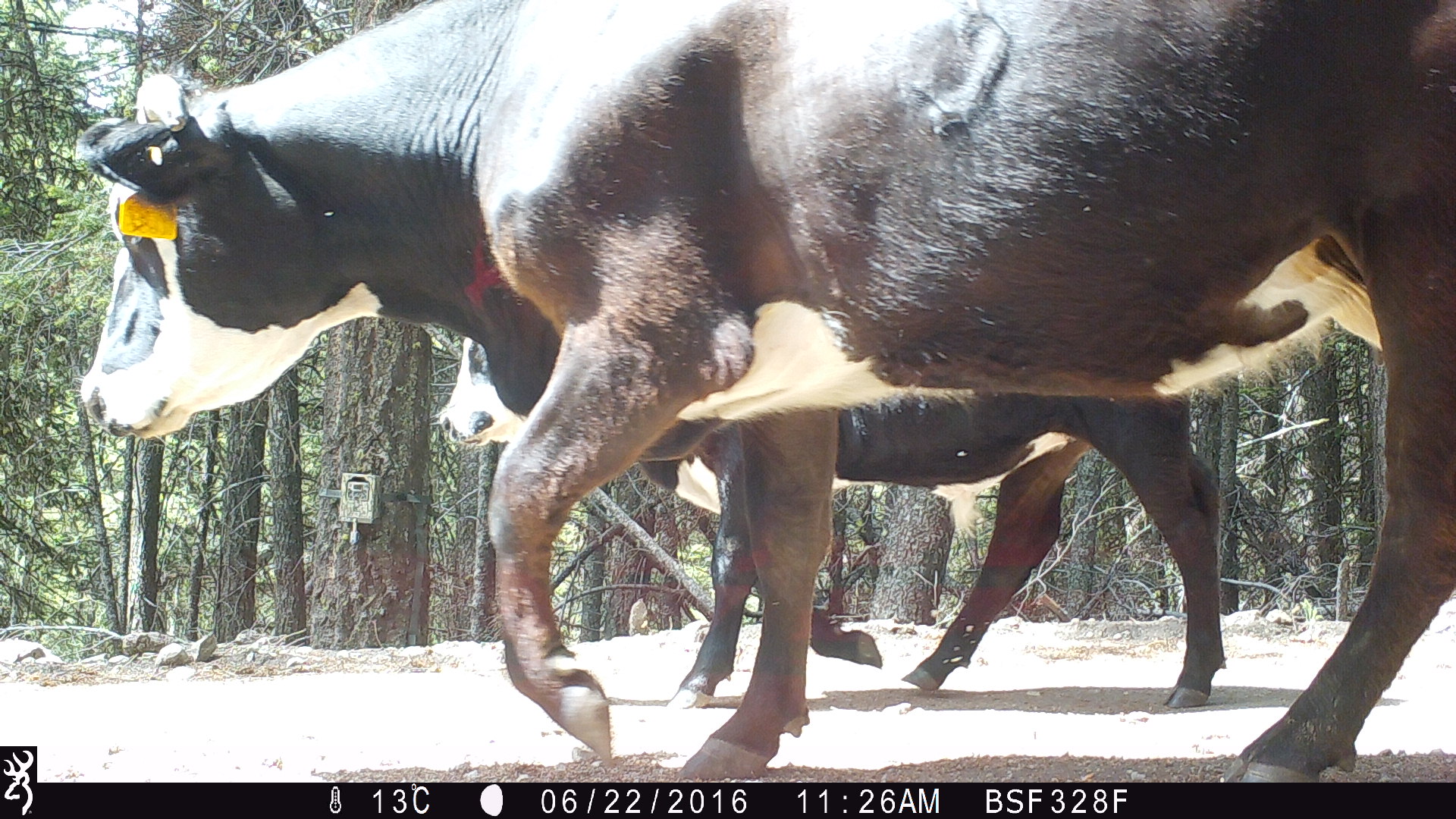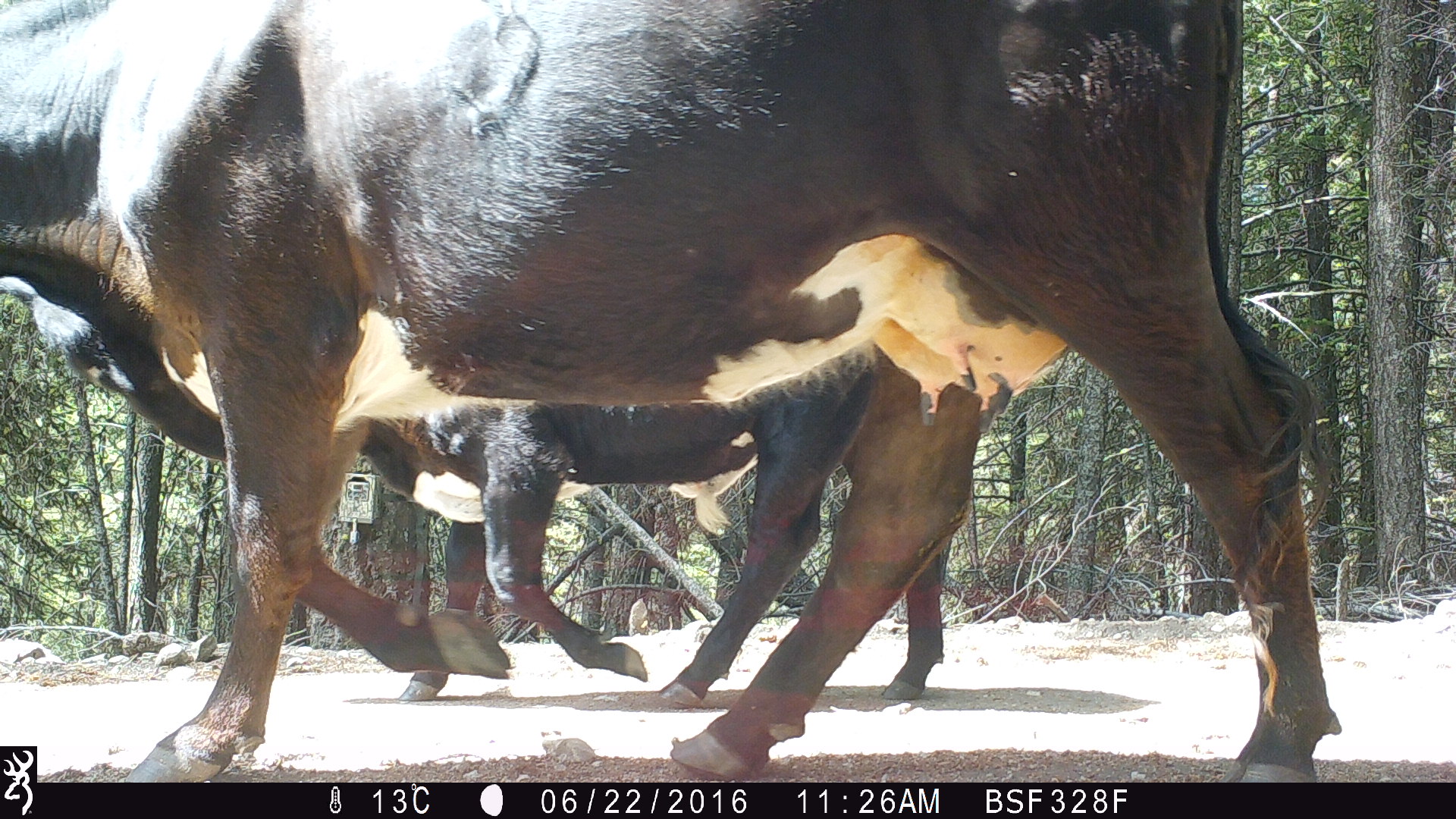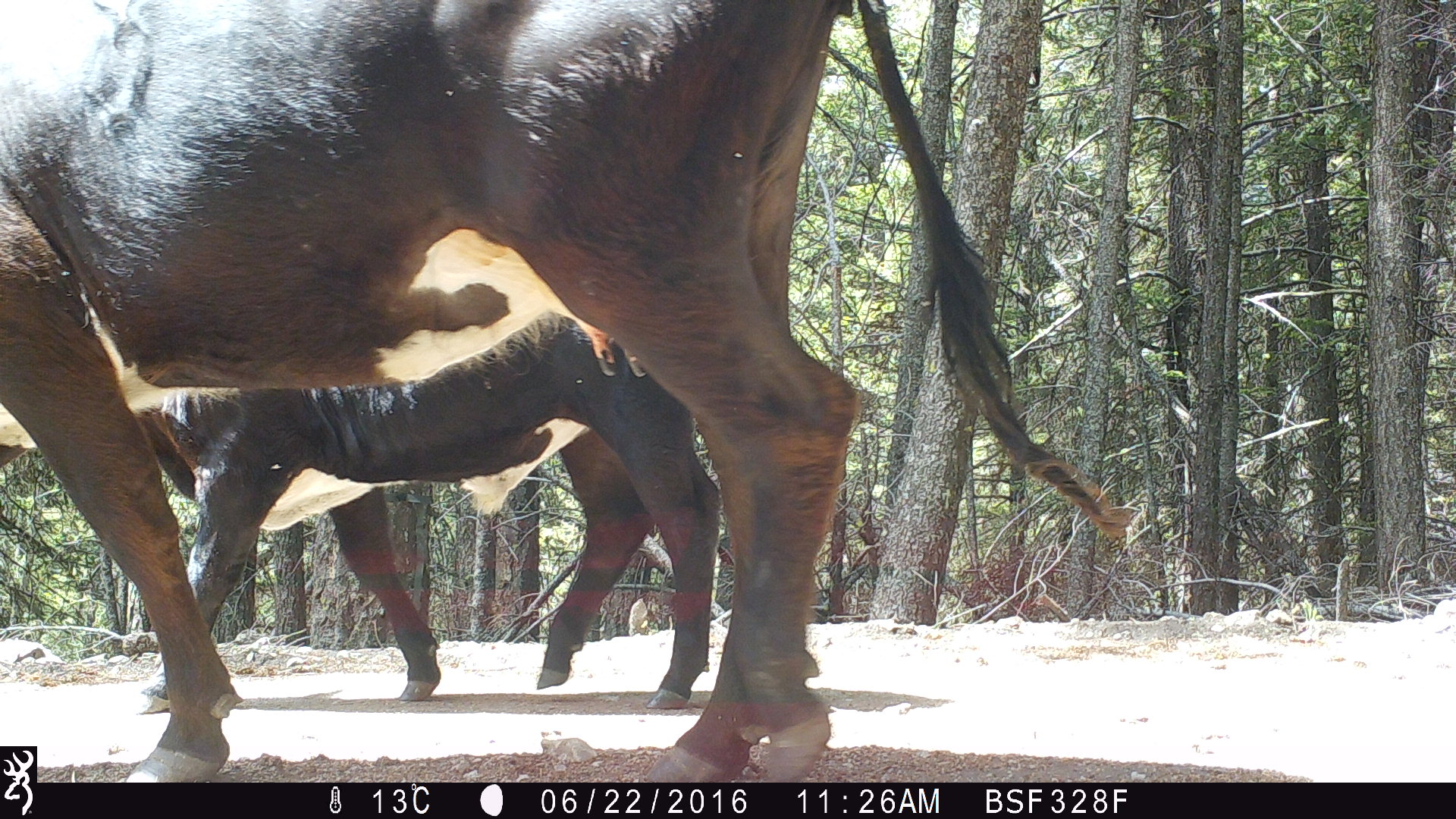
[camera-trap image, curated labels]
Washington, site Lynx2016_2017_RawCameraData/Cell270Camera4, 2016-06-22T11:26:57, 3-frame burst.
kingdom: Animalia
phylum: Chordata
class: Mammalia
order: Artiodactyla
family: Bovidae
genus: Bos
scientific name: Bos taurus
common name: domestic cattle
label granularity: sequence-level